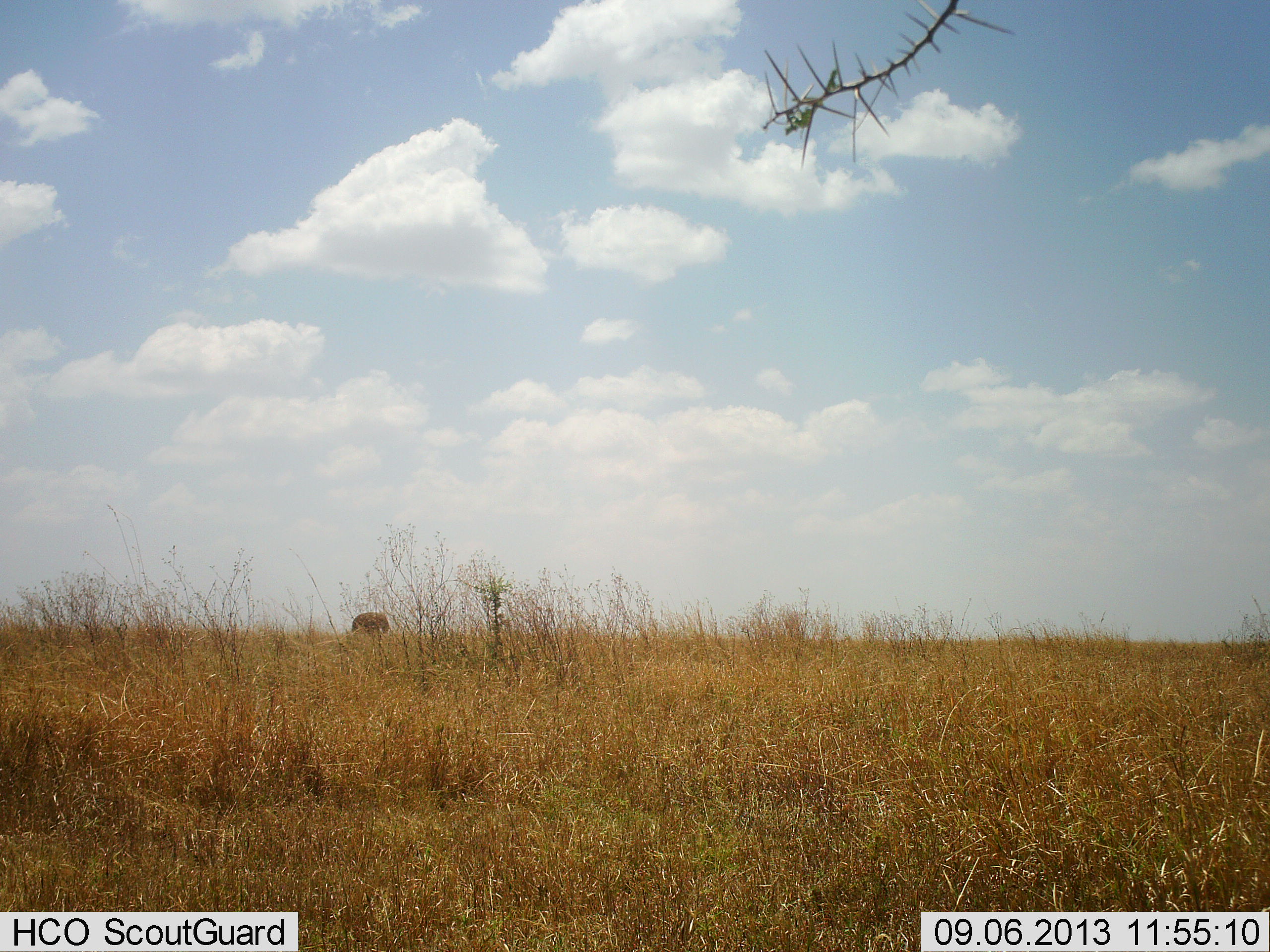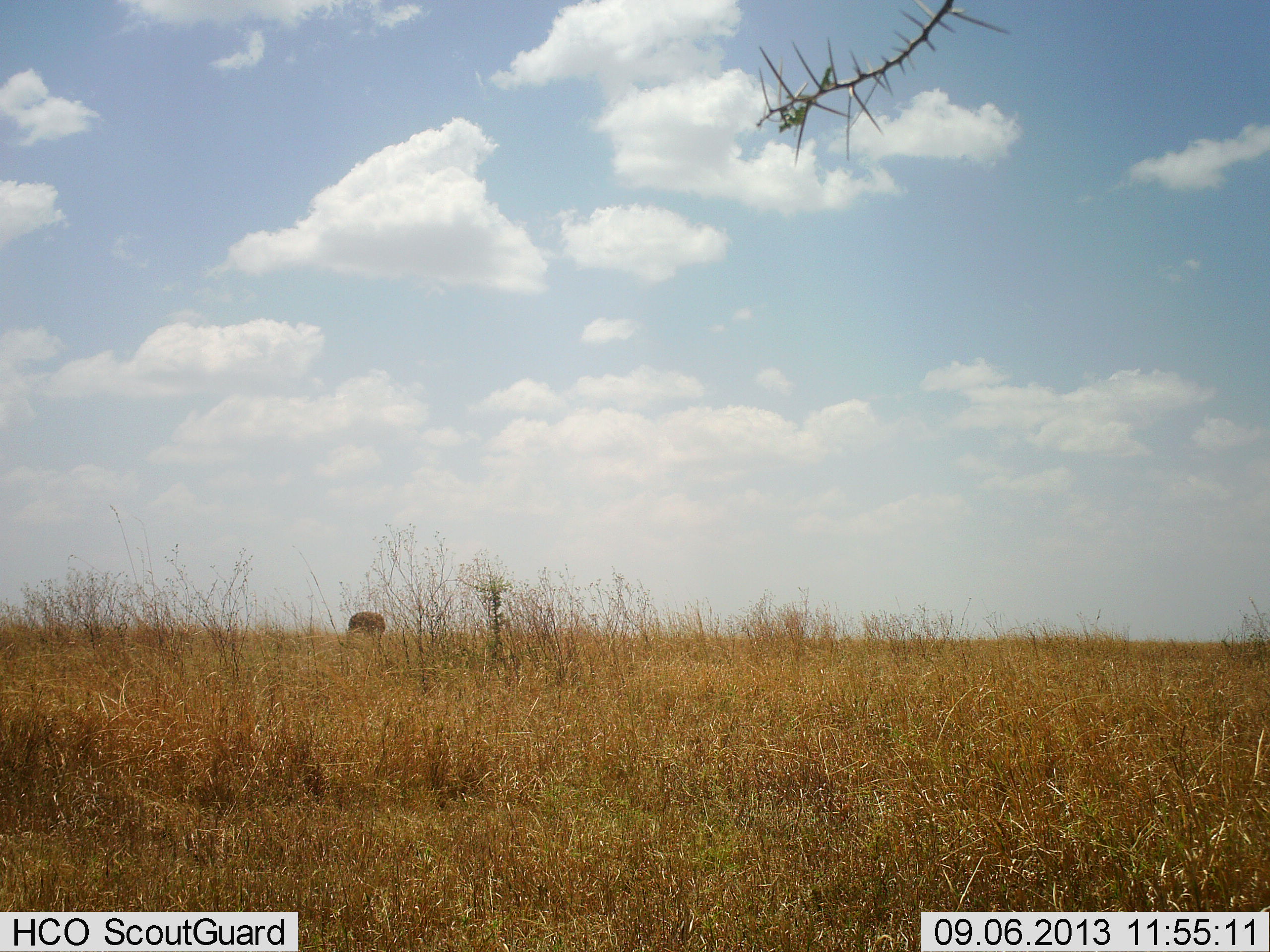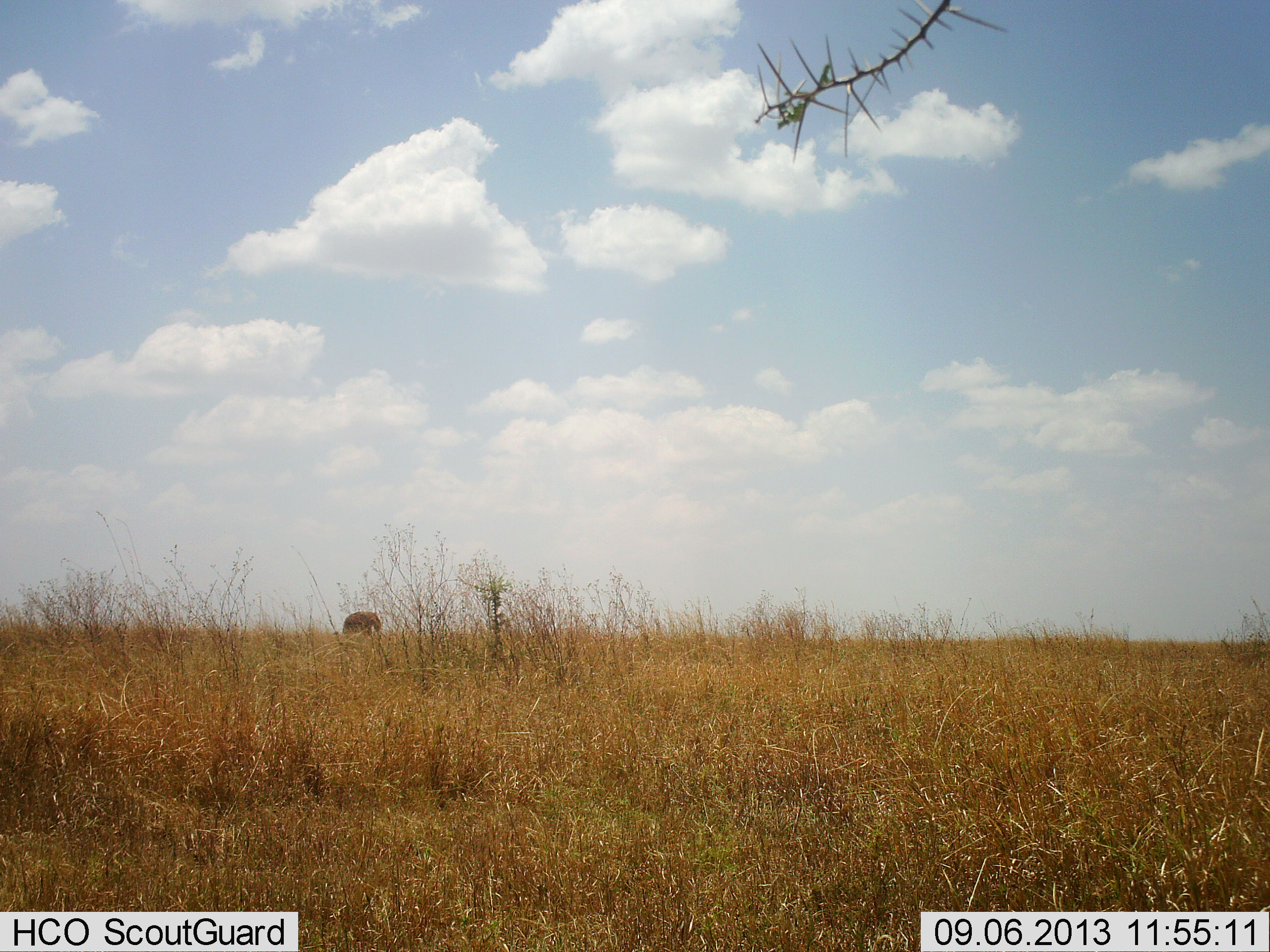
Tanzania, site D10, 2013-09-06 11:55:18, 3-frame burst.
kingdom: Animalia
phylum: Chordata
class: Mammalia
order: Proboscidea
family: Elephantidae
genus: Loxodonta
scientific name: Loxodonta africana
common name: african bush elephant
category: elephant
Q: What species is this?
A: Elephant (african bush elephant) (Loxodonta africana).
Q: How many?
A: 1.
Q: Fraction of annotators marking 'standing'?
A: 0%.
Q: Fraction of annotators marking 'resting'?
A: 0%.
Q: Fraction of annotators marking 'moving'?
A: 100%.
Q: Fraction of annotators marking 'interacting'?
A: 0%.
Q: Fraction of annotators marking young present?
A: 20%.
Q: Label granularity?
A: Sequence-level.